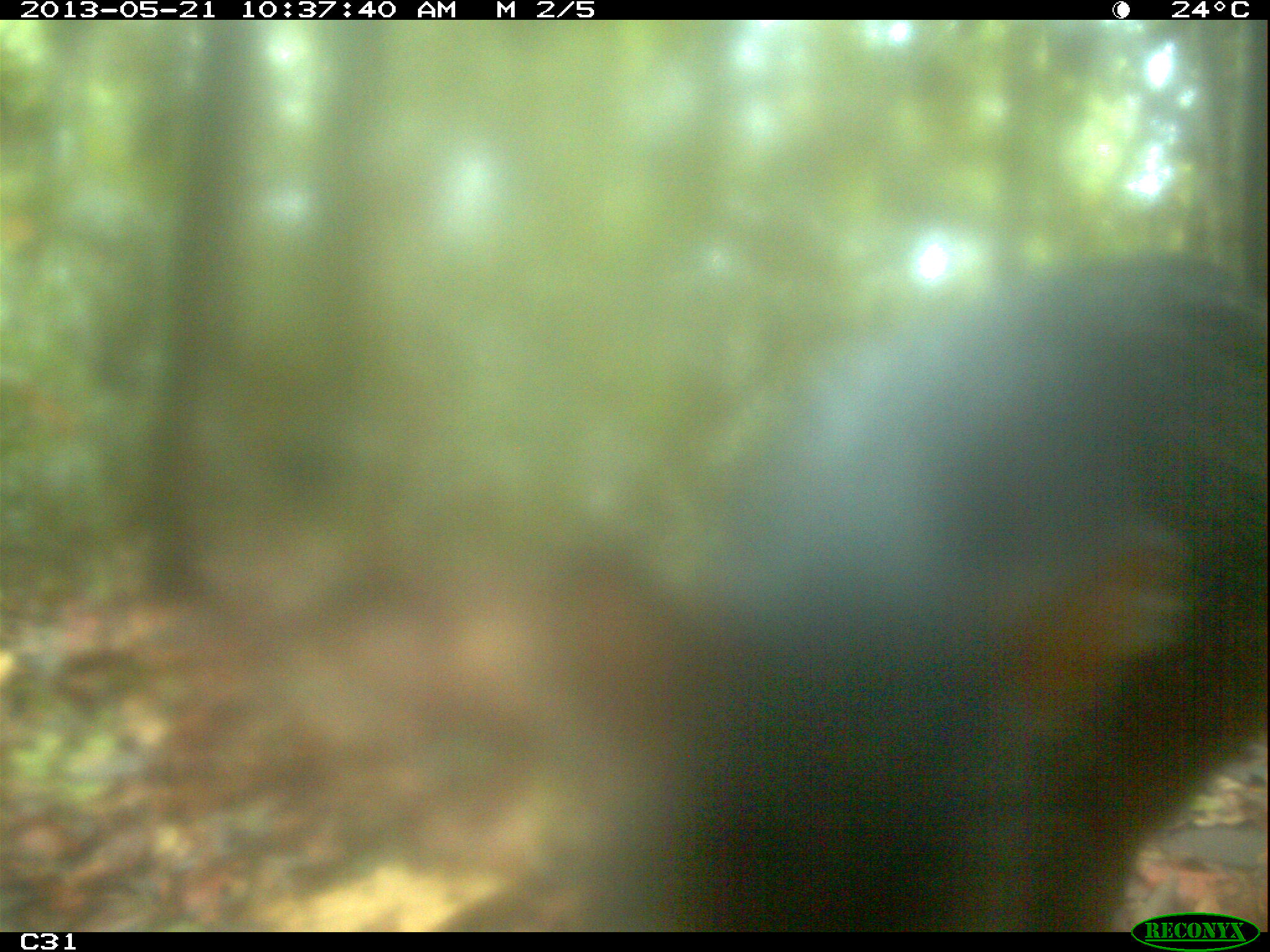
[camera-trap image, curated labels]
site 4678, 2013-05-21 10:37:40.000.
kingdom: Animalia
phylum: Chordata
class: Mammalia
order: Artiodactyla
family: Tayassuidae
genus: Tayassu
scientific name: Tayassu pecari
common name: white-lipped peccary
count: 1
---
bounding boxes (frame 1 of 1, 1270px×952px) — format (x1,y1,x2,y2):
tayassu pecari: (515,248,1269,930)